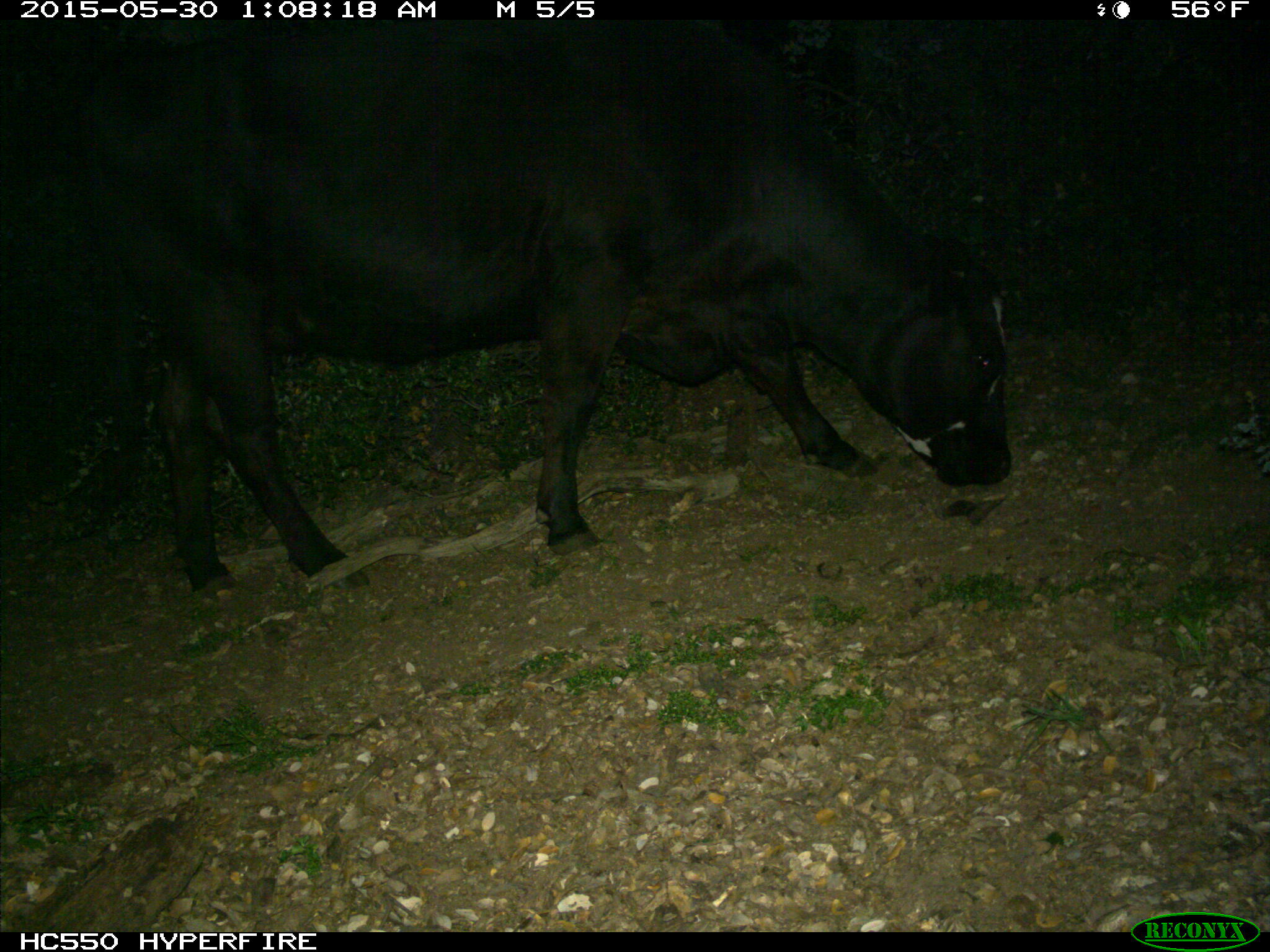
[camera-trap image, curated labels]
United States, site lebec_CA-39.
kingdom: Animalia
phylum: Chordata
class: Mammalia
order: Artiodactyla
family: Bovidae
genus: Bos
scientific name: Bos taurus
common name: domestic cow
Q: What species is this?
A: Bos taurus (domestic cow).